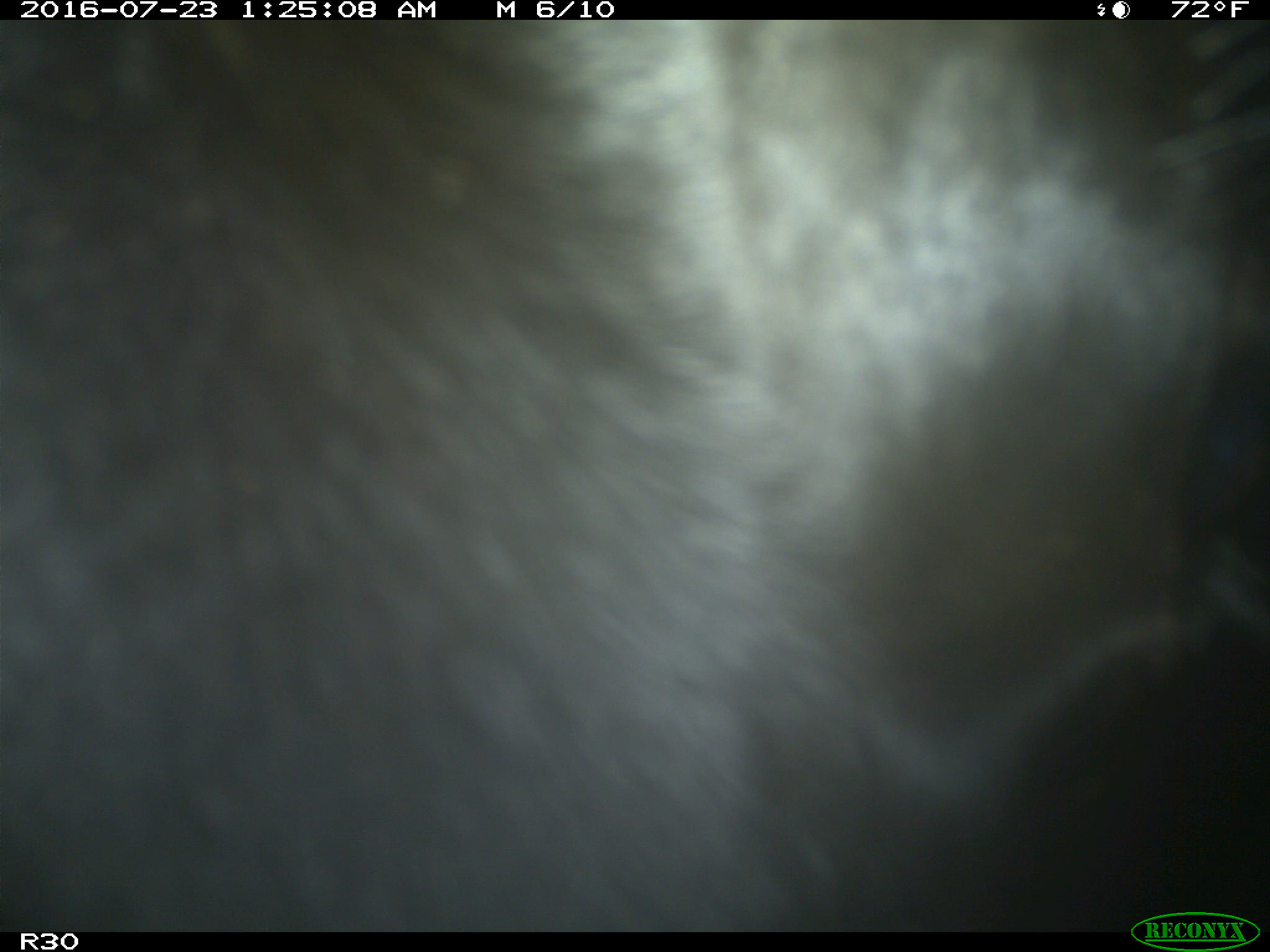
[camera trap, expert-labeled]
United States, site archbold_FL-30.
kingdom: Animalia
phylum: Chordata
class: Mammalia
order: Artiodactyla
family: Bovidae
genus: Bos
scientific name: Bos taurus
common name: domestic cow